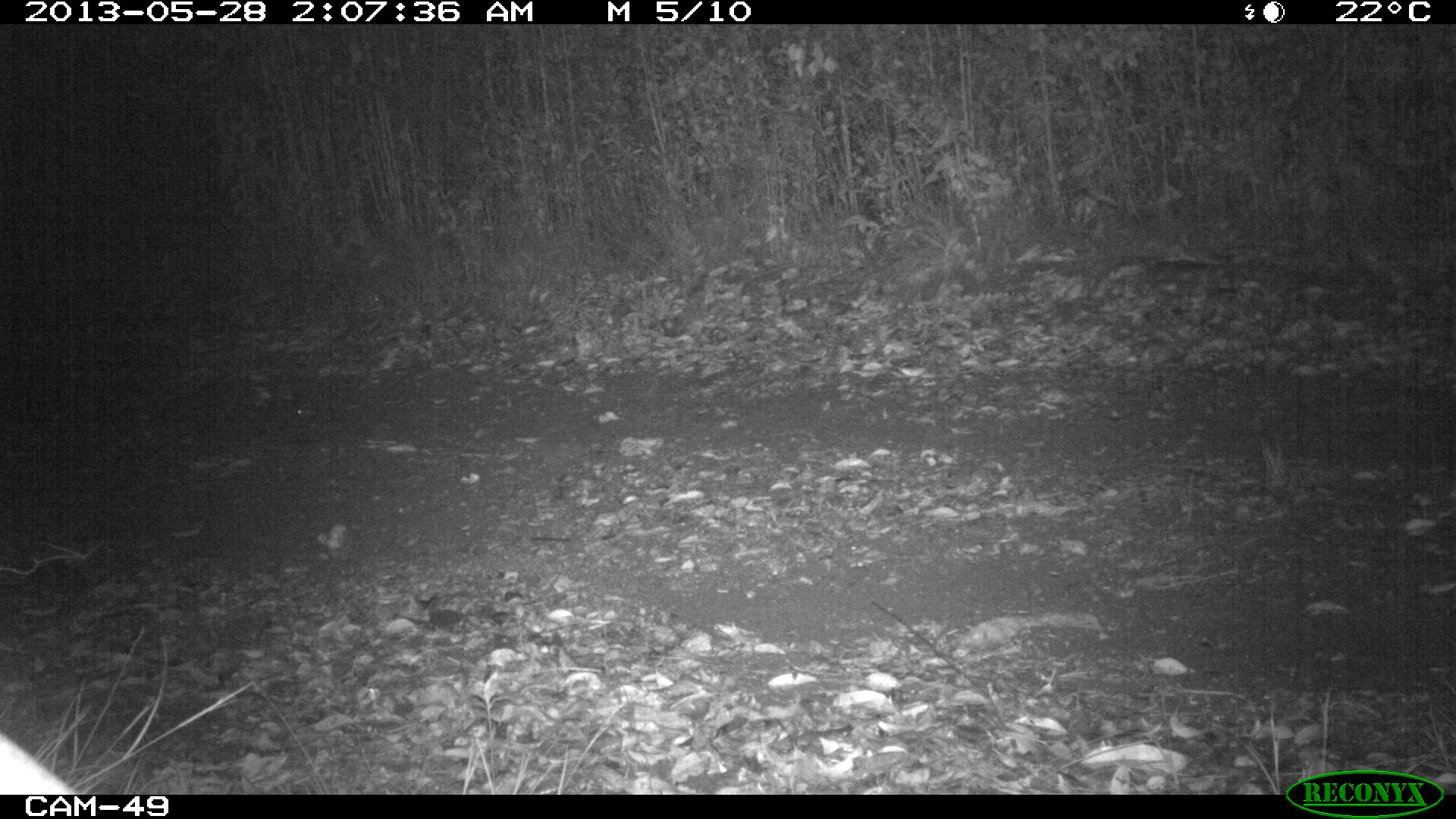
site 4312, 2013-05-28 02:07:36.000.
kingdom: Animalia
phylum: Chordata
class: Mammalia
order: Artiodactyla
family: Cervidae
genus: Mazama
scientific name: Mazama temama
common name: central american red brocket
Mazama temama (central american red brocket), count 1, sex male.